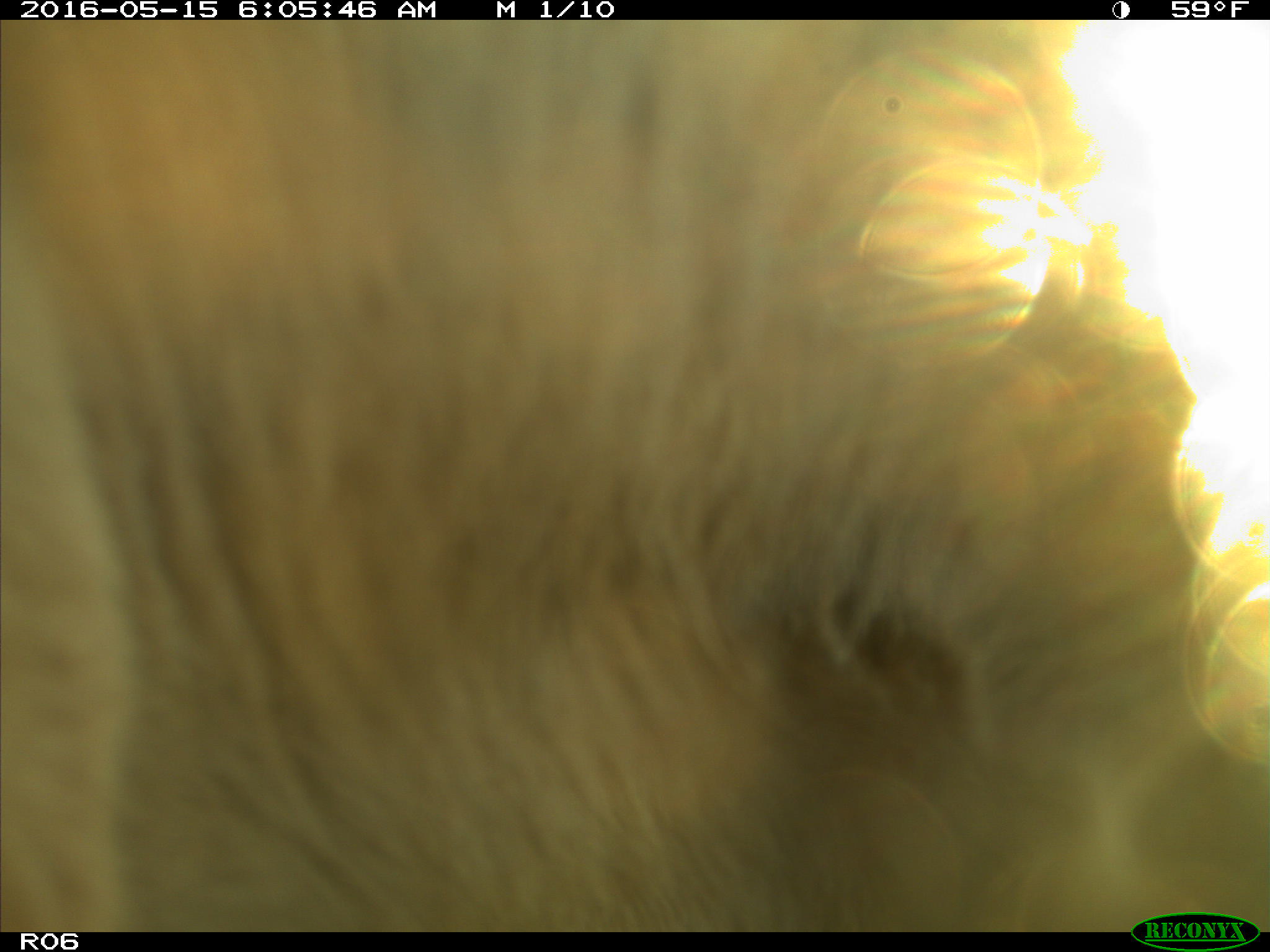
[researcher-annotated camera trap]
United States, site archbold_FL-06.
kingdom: Animalia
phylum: Chordata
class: Mammalia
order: Artiodactyla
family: Bovidae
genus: Bos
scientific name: Bos taurus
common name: domestic cow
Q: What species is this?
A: Bos taurus (domestic cow).